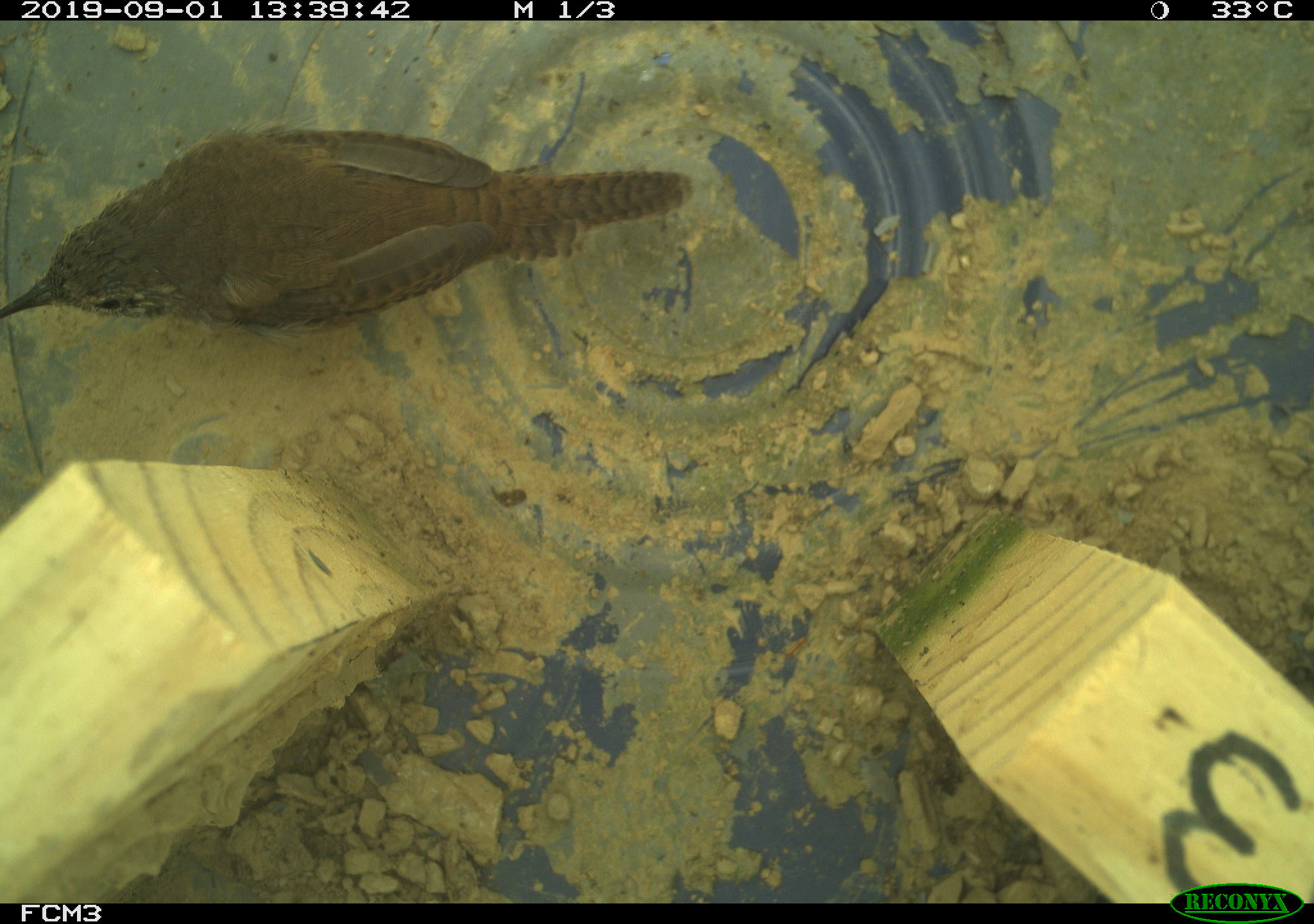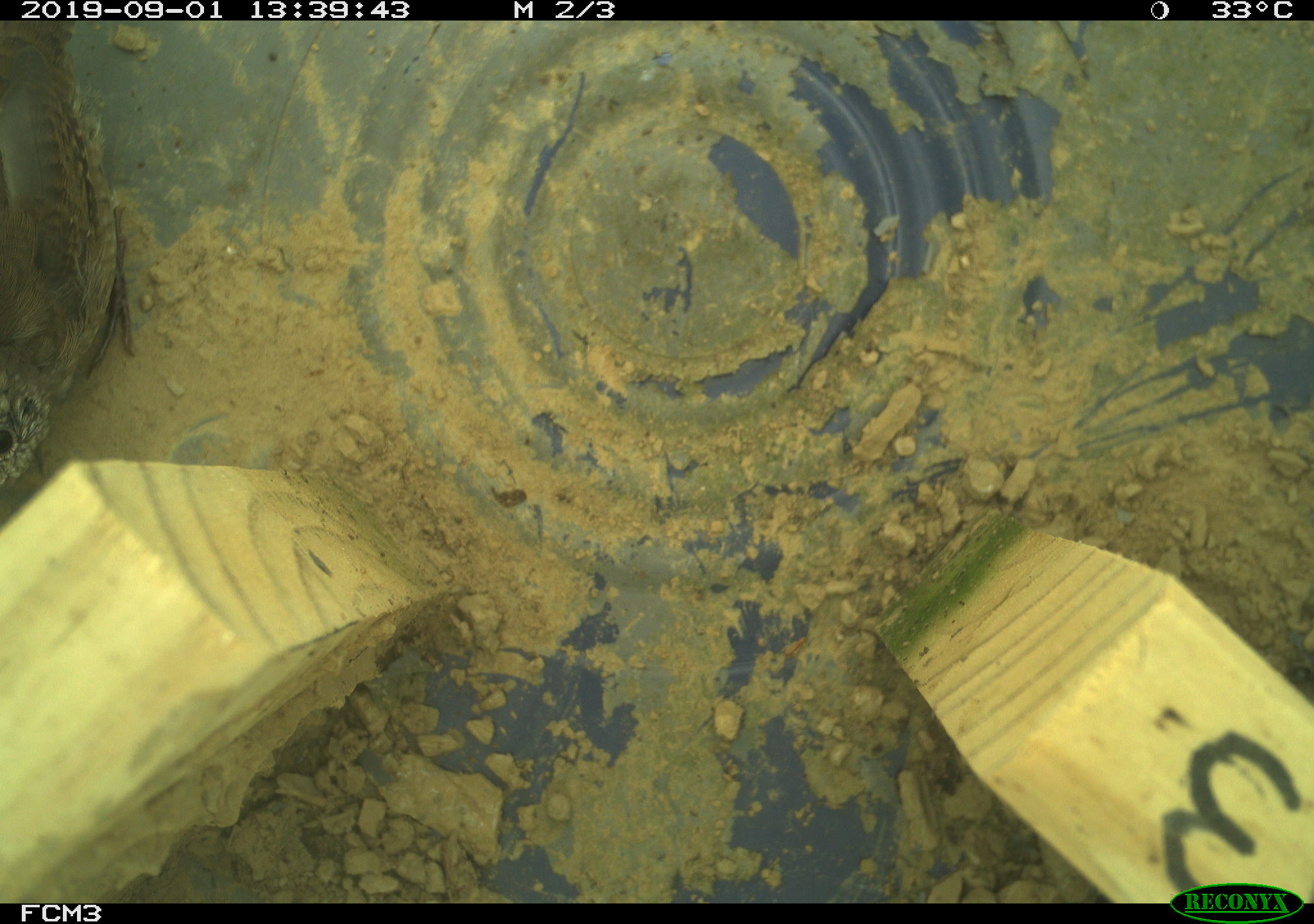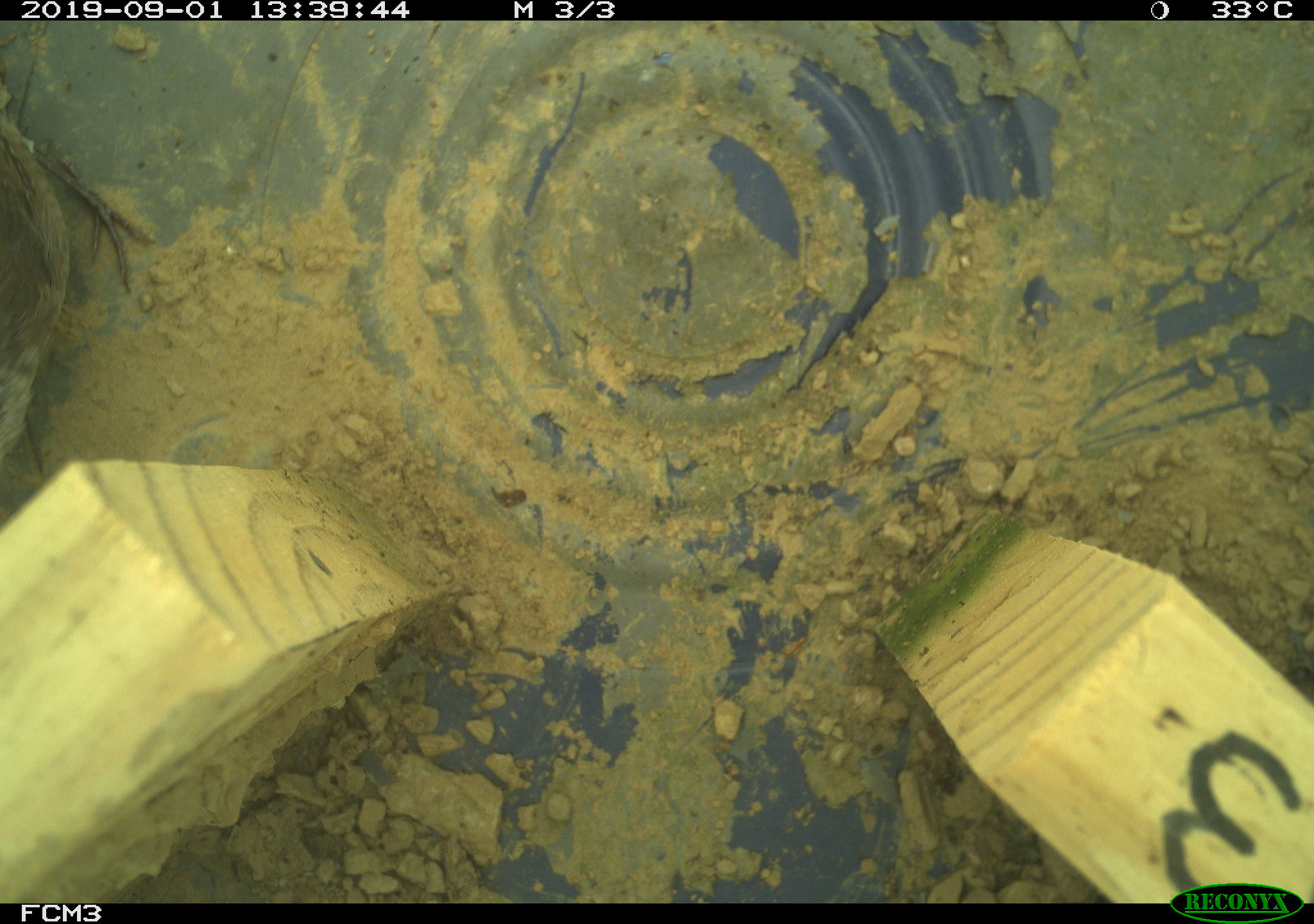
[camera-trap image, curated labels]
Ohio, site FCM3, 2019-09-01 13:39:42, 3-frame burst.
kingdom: Animalia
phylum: Chordata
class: Aves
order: Passeriformes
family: Troglodytidae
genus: Troglodytes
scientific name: Troglodytes aedon aedon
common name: northern house wren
Northern house wren (Troglodytes aedon aedon).